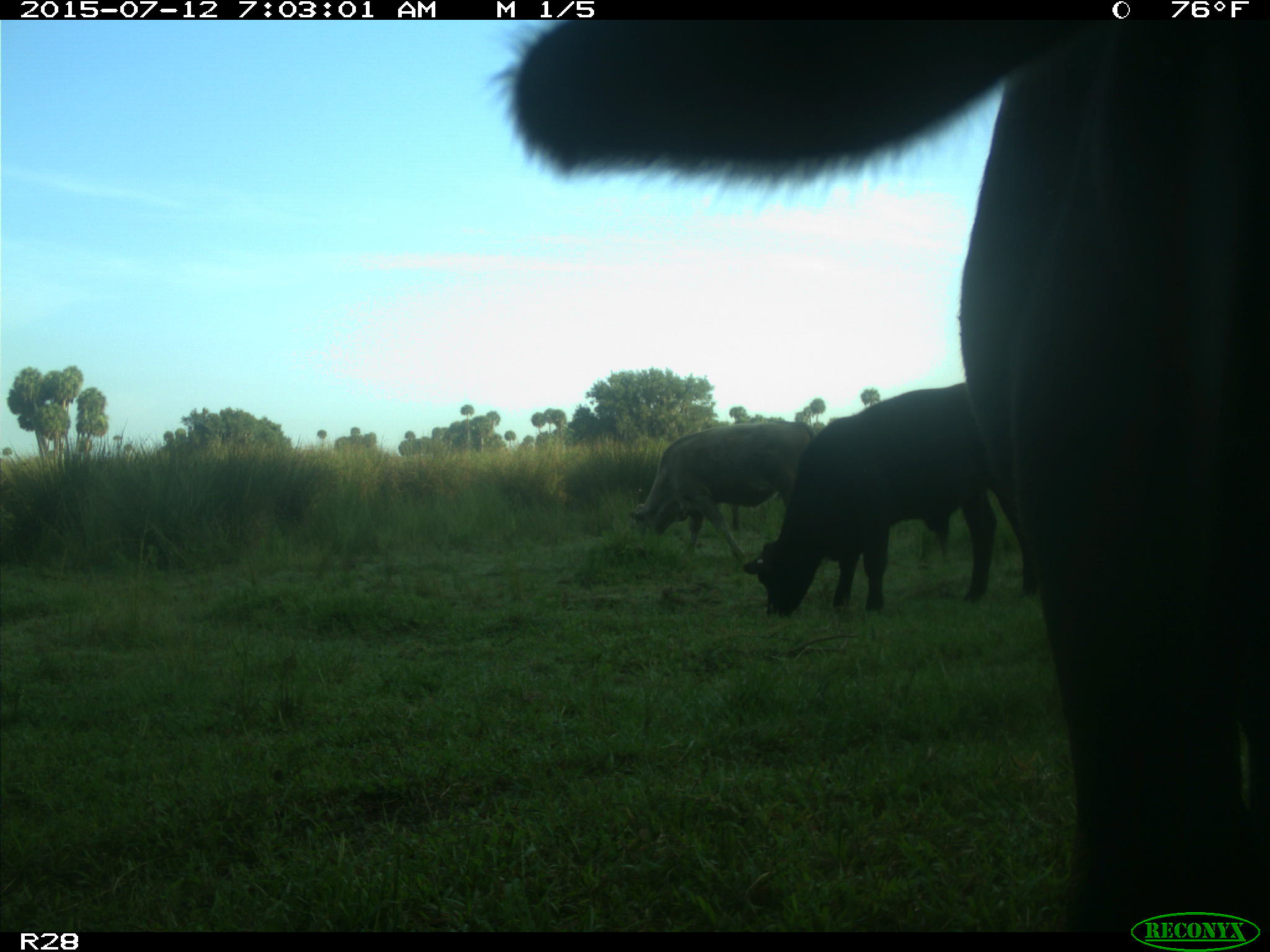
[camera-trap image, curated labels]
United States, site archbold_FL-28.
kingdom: Animalia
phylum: Chordata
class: Mammalia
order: Artiodactyla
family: Bovidae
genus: Bos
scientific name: Bos taurus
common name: domestic cow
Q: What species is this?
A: Bos taurus (domestic cow).